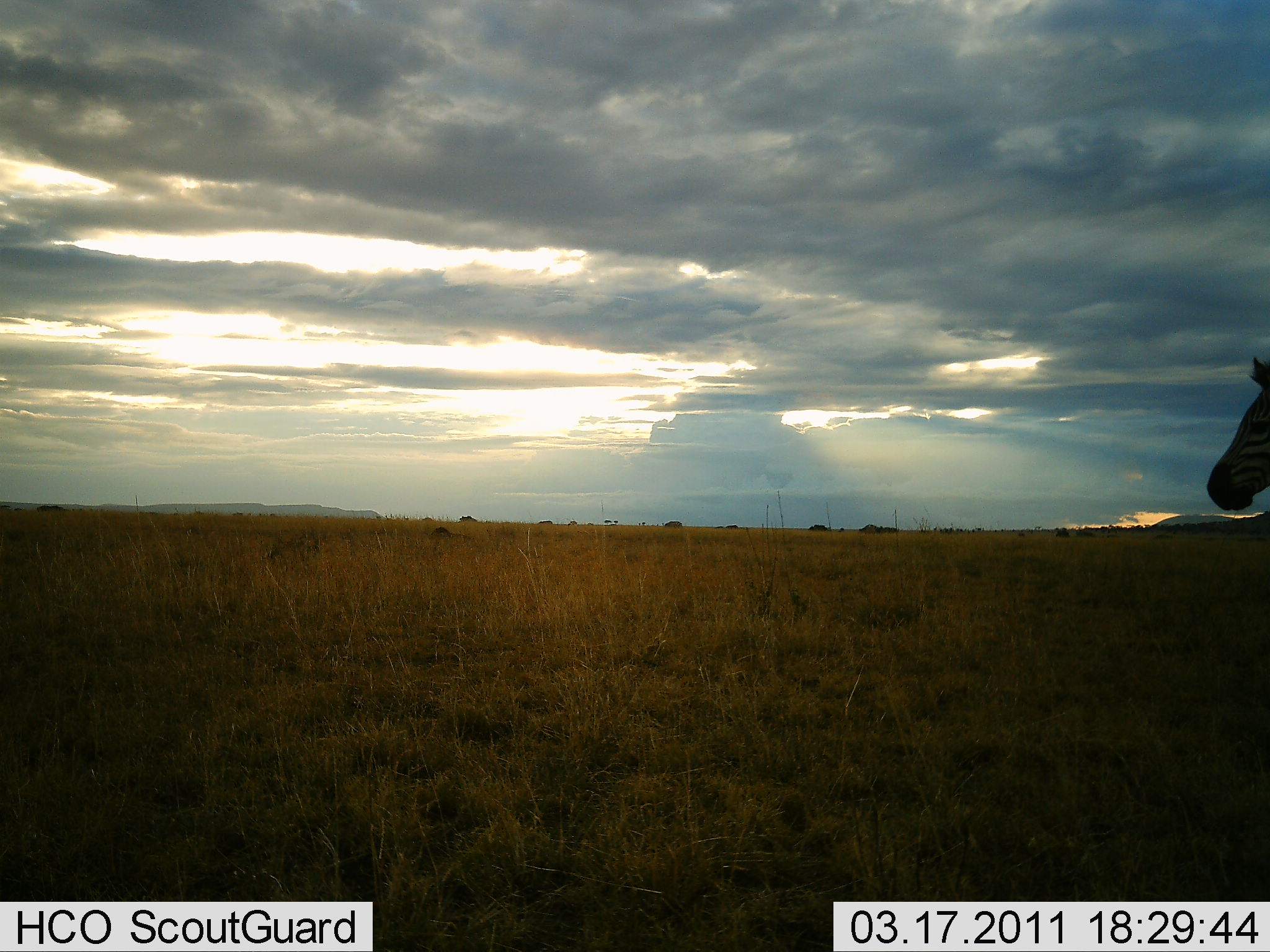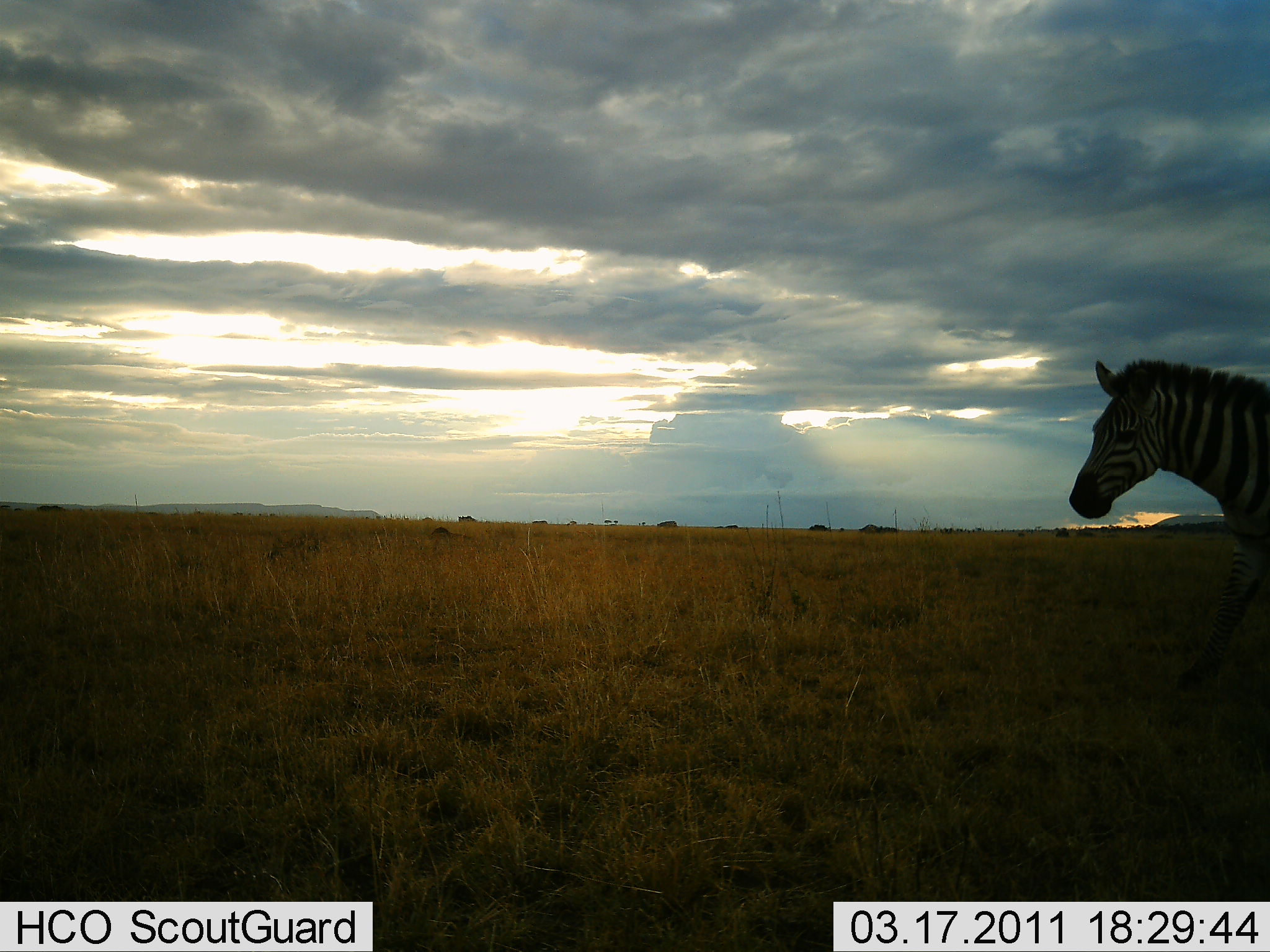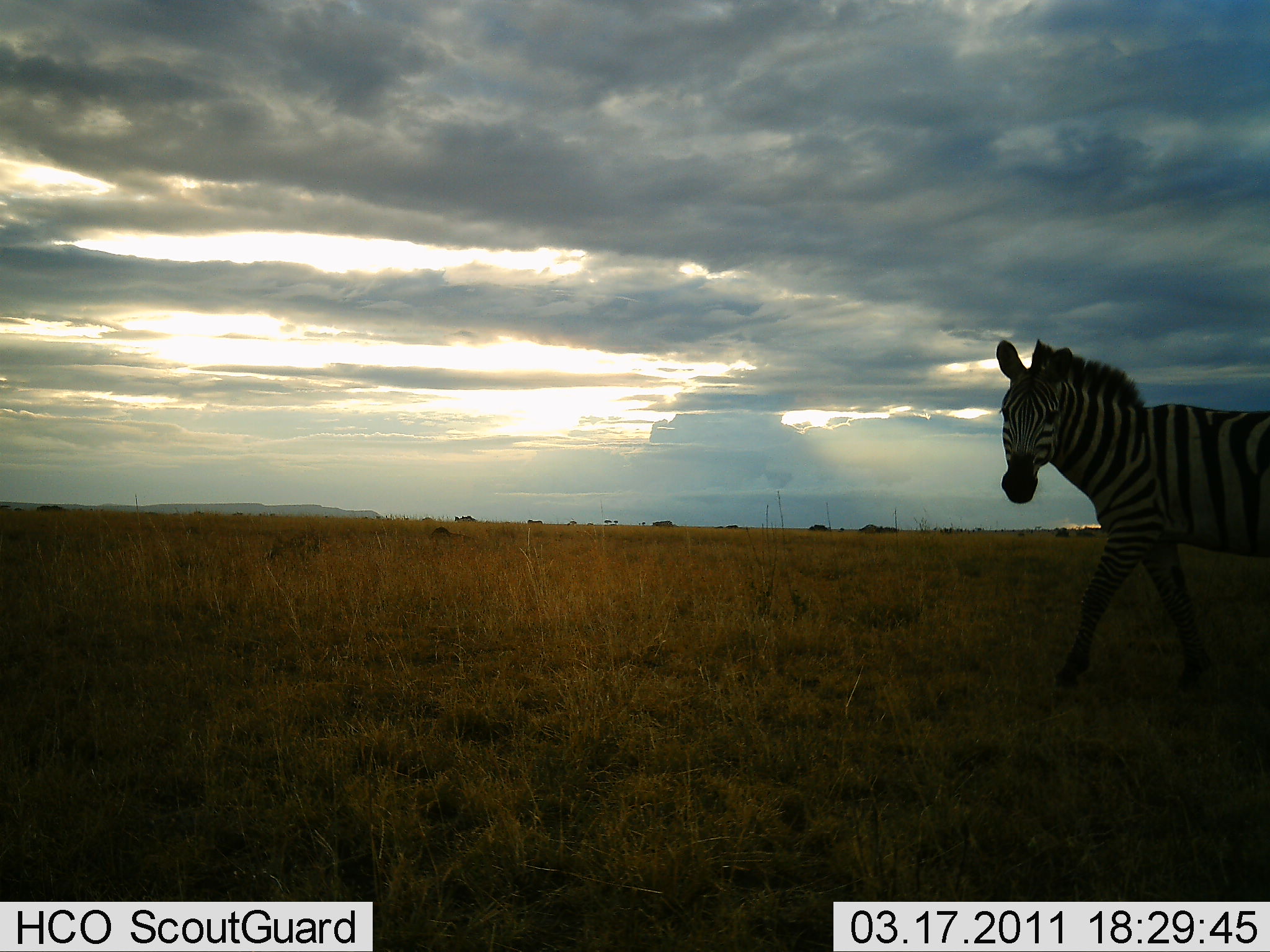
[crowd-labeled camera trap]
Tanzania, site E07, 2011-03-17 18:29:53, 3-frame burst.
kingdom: Animalia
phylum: Chordata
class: Mammalia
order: Perissodactyla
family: Equidae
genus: Equus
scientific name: Equus quagga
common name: plains zebra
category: zebra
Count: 1.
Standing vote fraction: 0%.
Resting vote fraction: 0%.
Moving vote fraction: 100%.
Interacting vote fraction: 0%.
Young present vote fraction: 0%.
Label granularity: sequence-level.